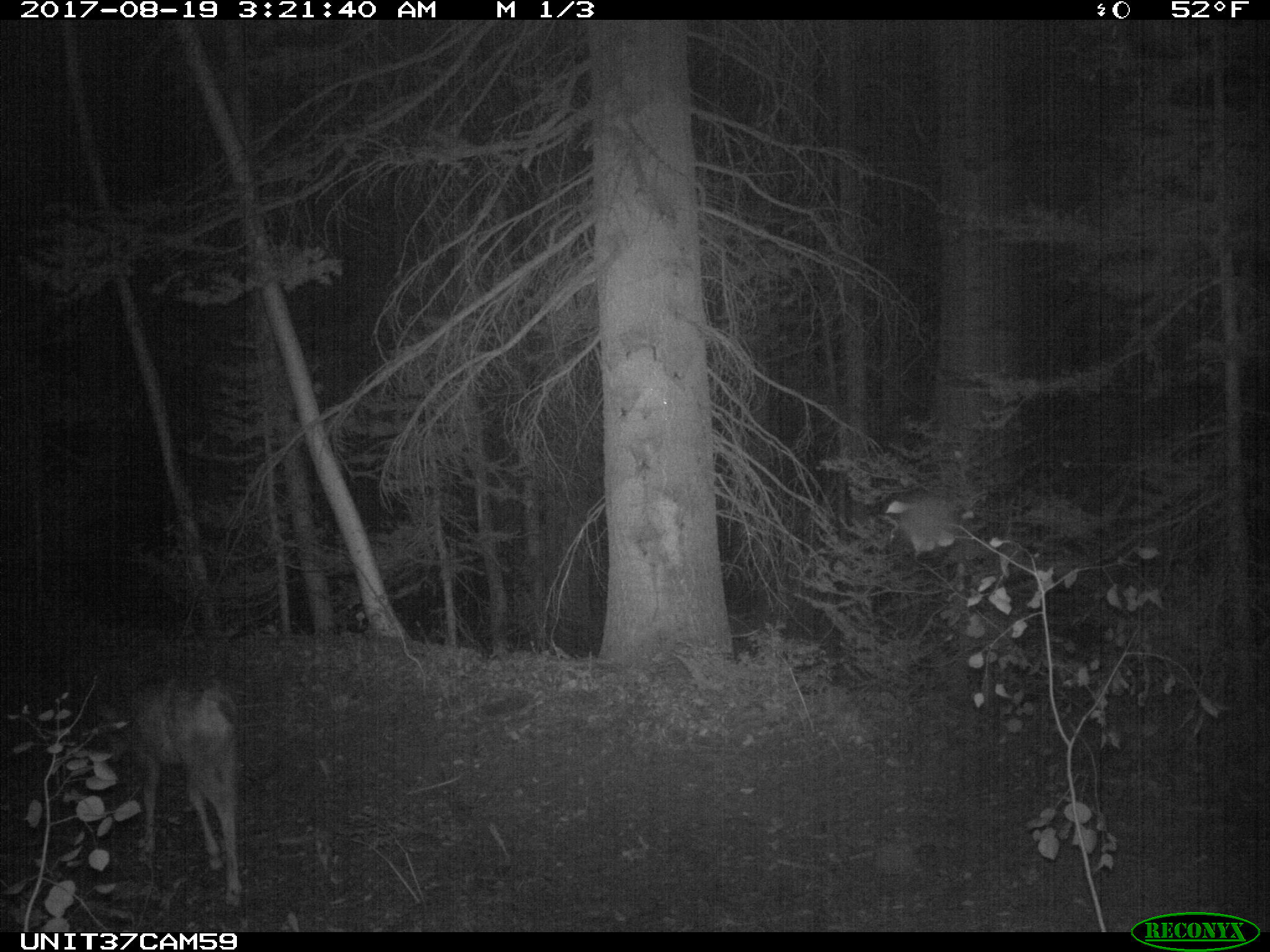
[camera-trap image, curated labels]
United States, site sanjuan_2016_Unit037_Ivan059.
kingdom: Animalia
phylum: Chordata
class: Mammalia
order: Artiodactyla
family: Cervidae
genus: Odocoileus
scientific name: Odocoileus hemionus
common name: mule deer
Odocoileus hemionus (mule deer).